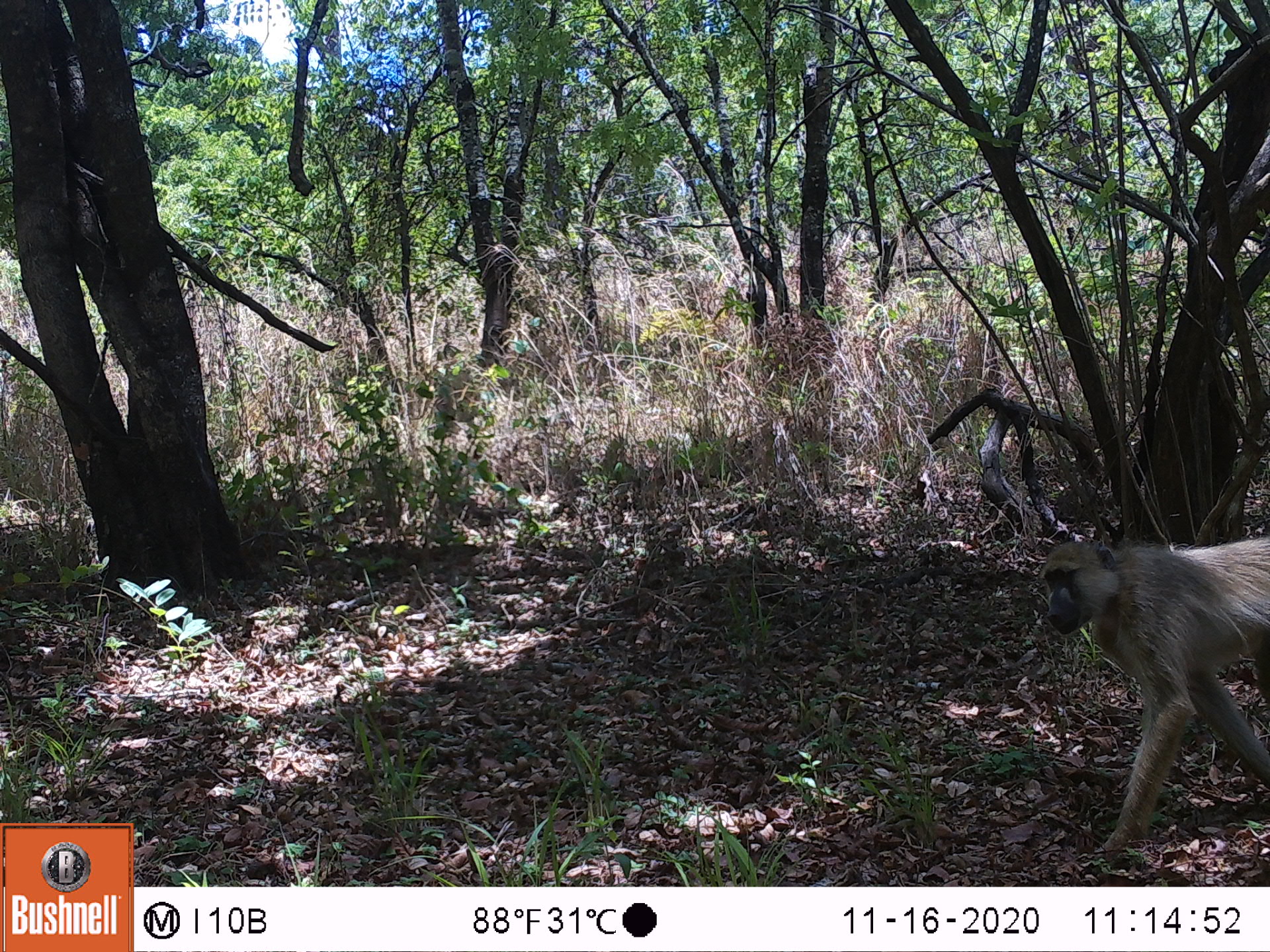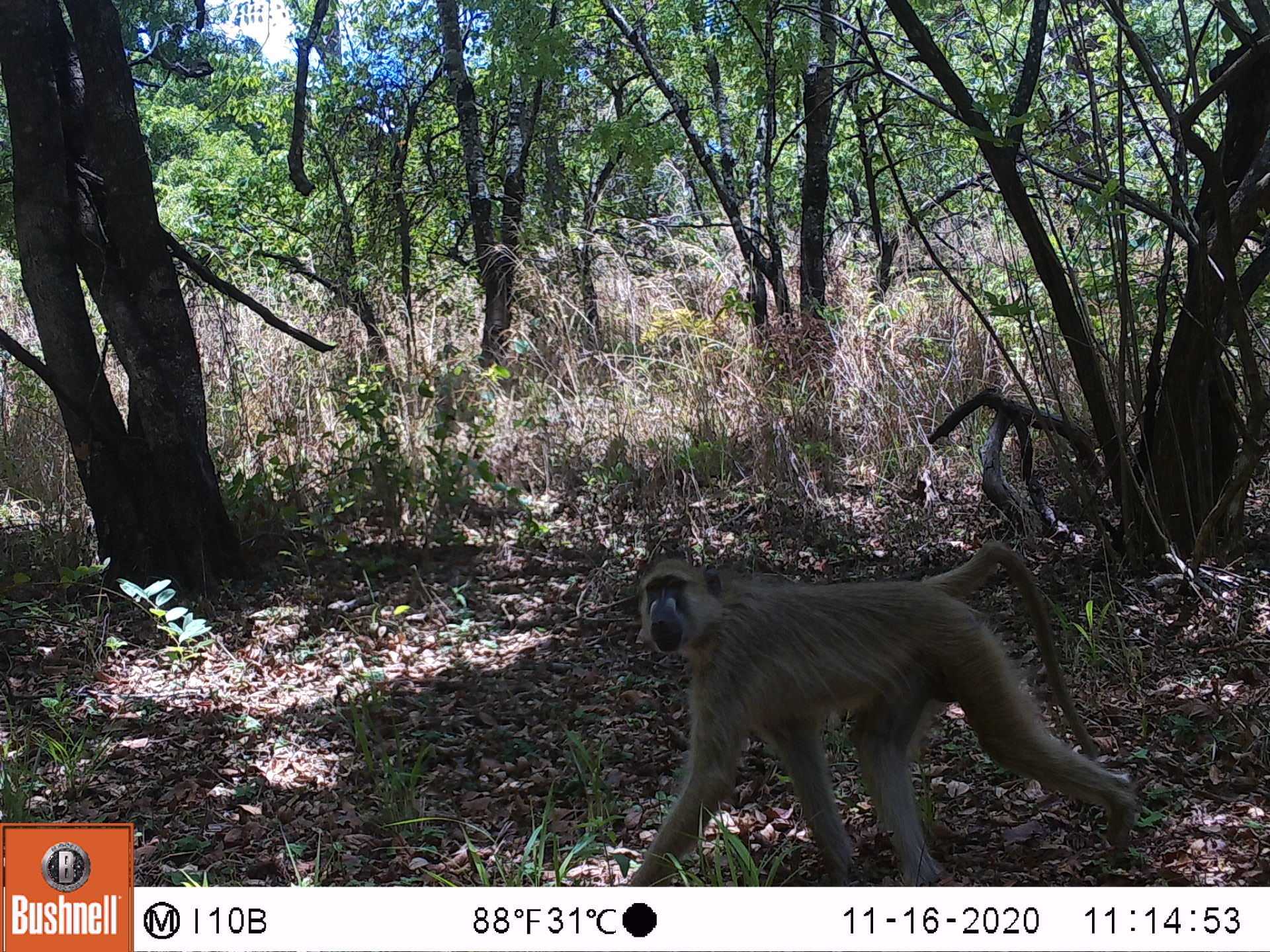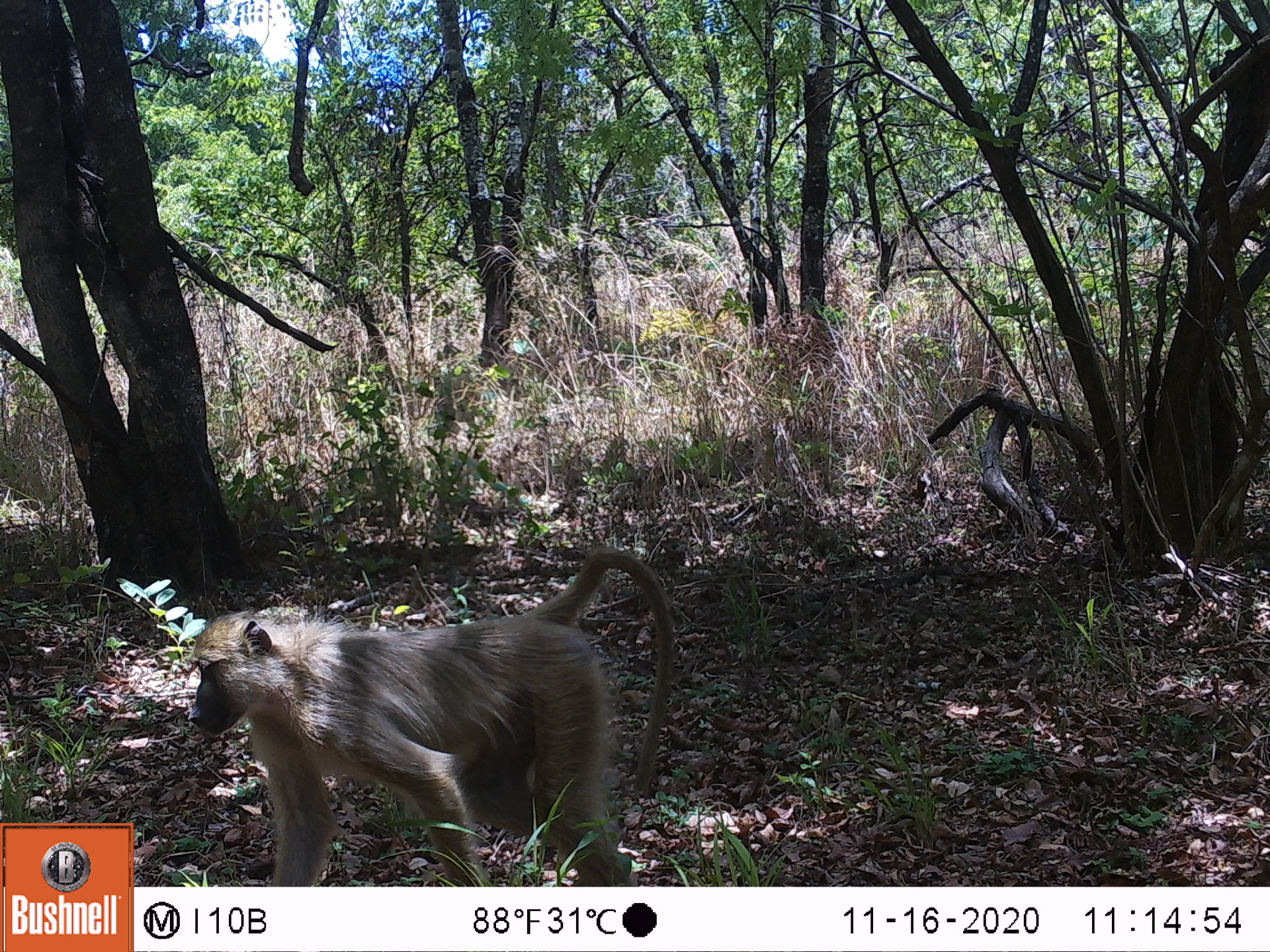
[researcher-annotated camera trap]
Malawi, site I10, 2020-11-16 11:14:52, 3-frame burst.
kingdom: Animalia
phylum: Chordata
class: Mammalia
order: Primates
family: Cercopithecidae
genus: Papio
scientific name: Papio cynocephalus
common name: yellow baboon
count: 1